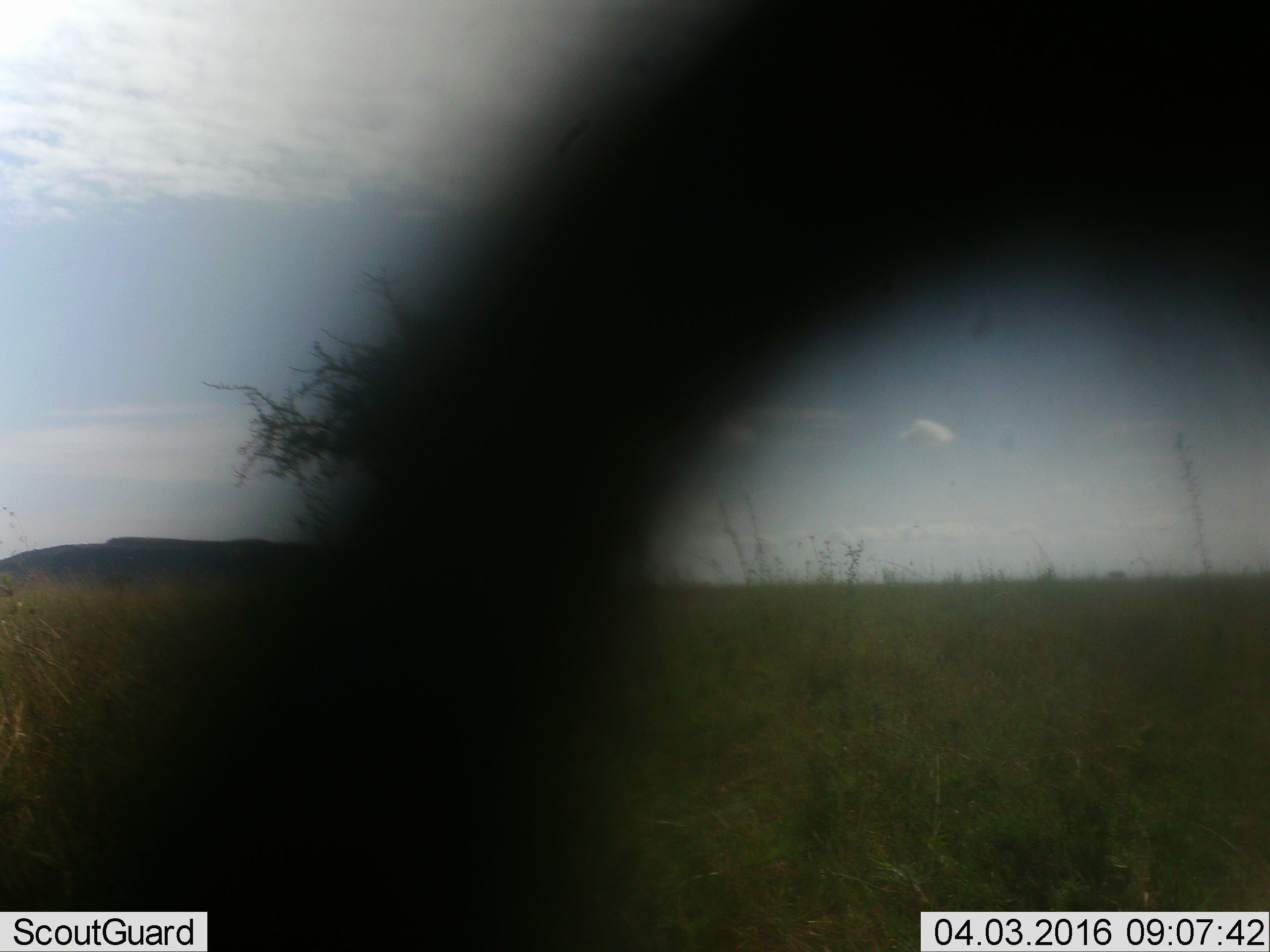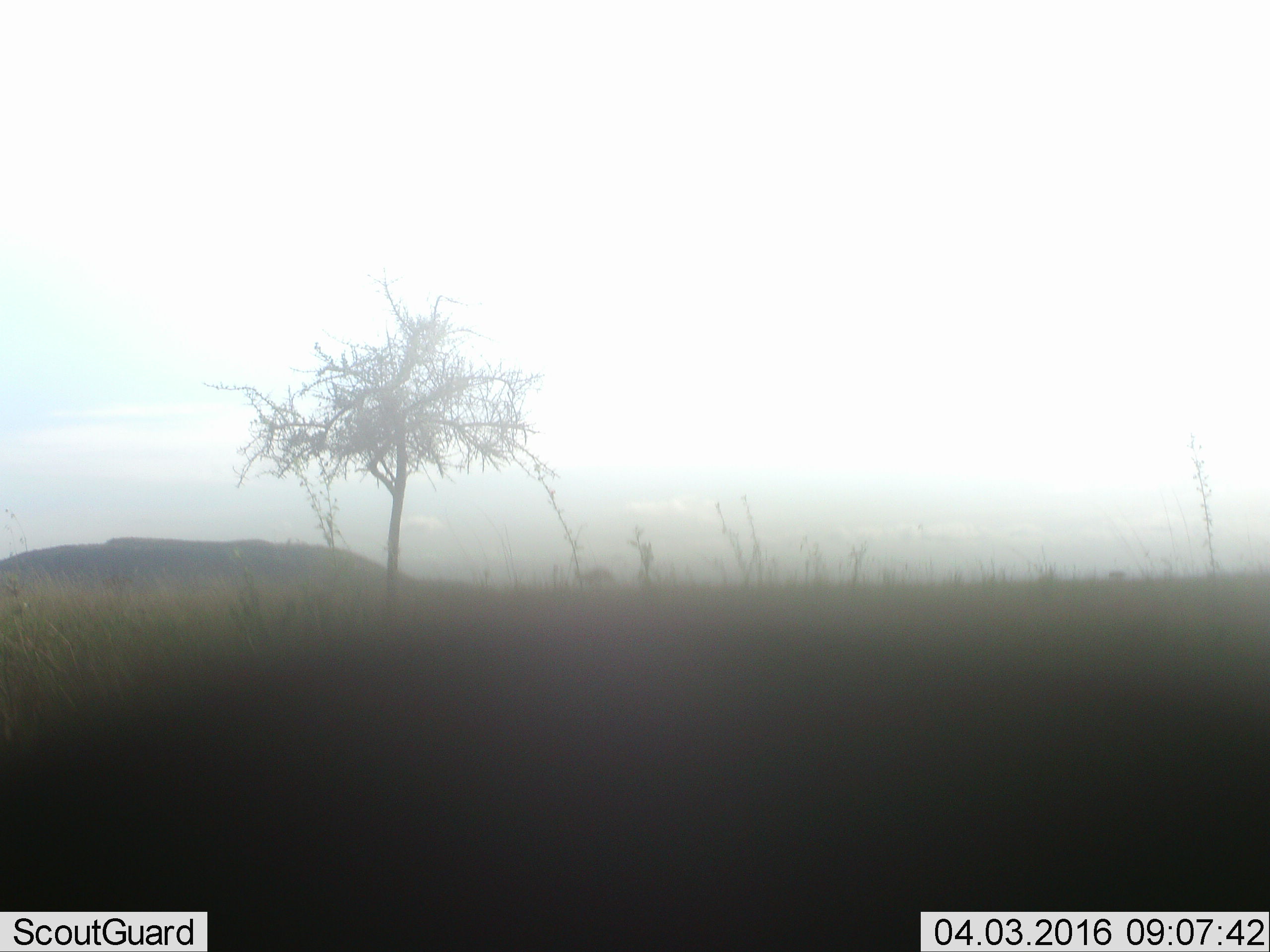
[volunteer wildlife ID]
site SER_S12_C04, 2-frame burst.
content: unidentified animal